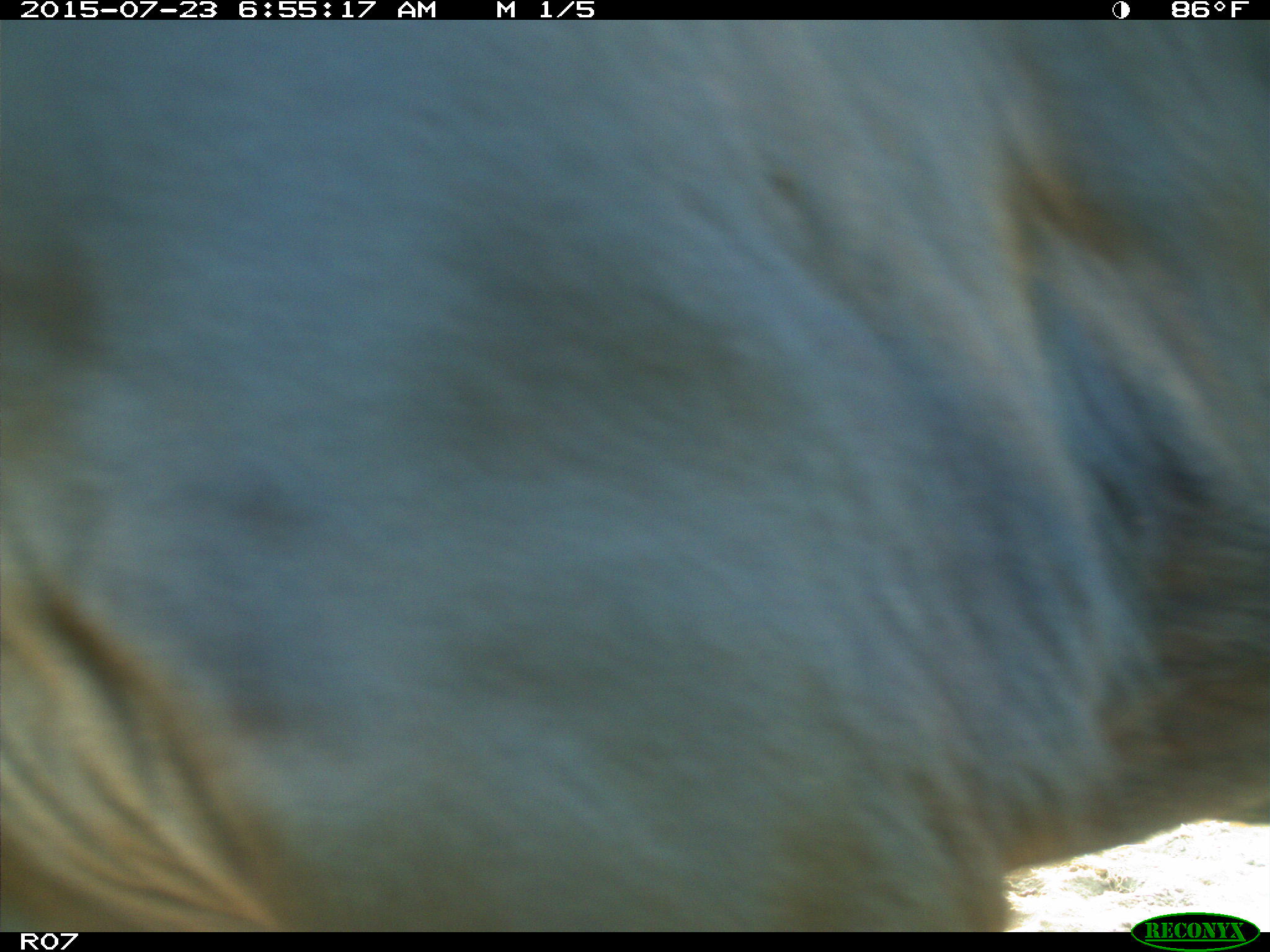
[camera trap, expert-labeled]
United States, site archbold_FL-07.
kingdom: Animalia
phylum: Chordata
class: Mammalia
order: Artiodactyla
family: Bovidae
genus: Bos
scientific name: Bos taurus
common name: domestic cow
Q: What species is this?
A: Bos taurus (domestic cow).